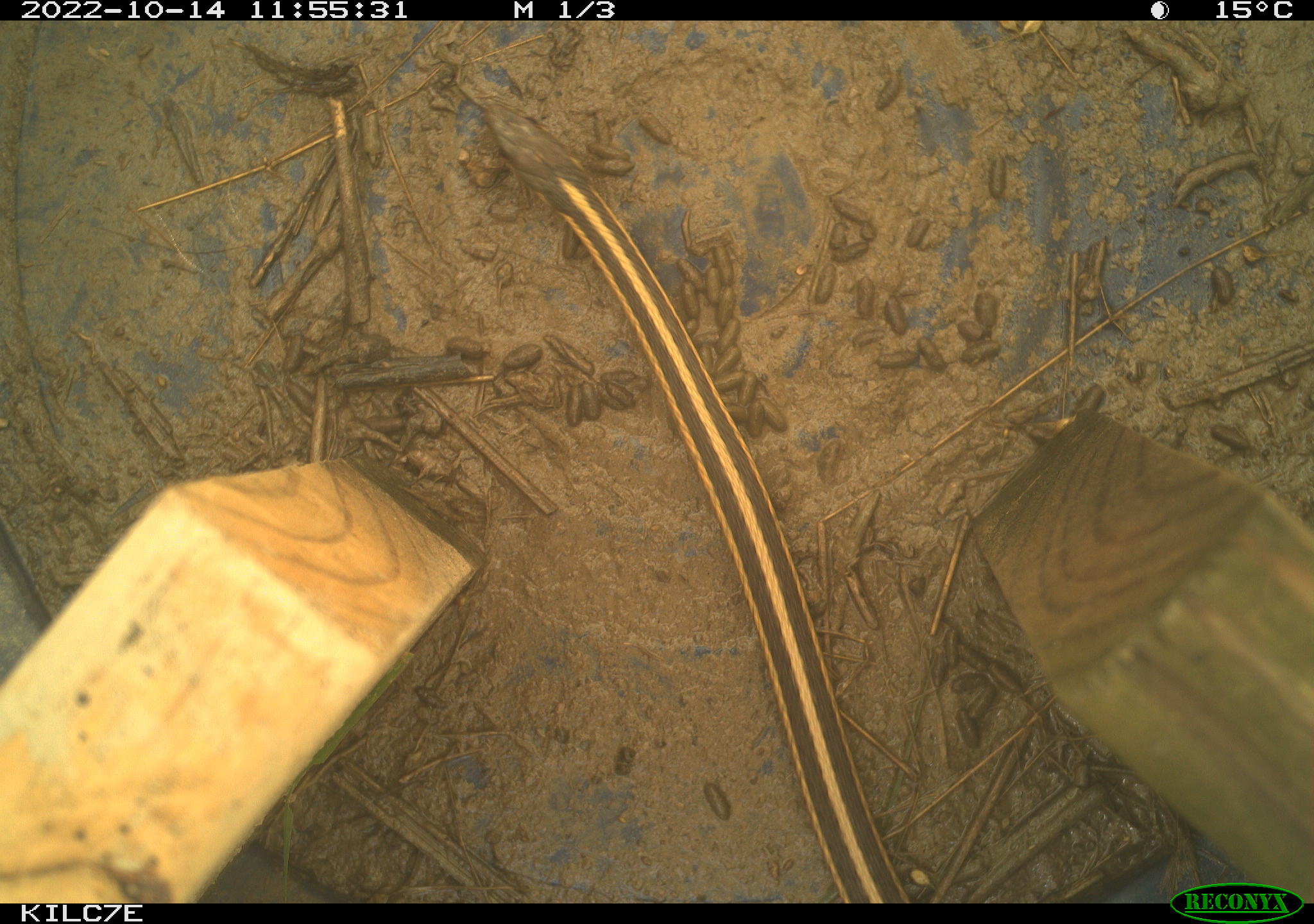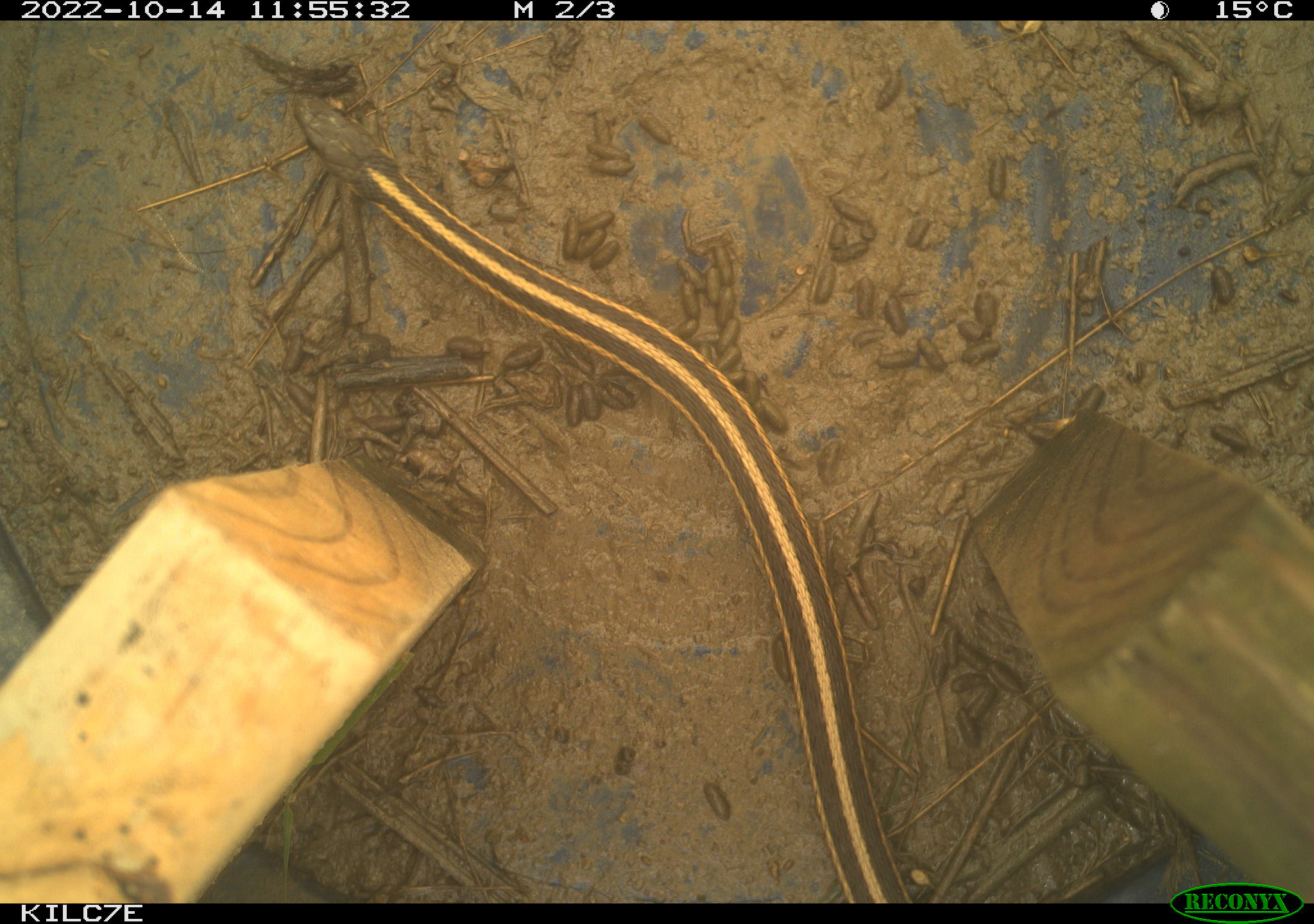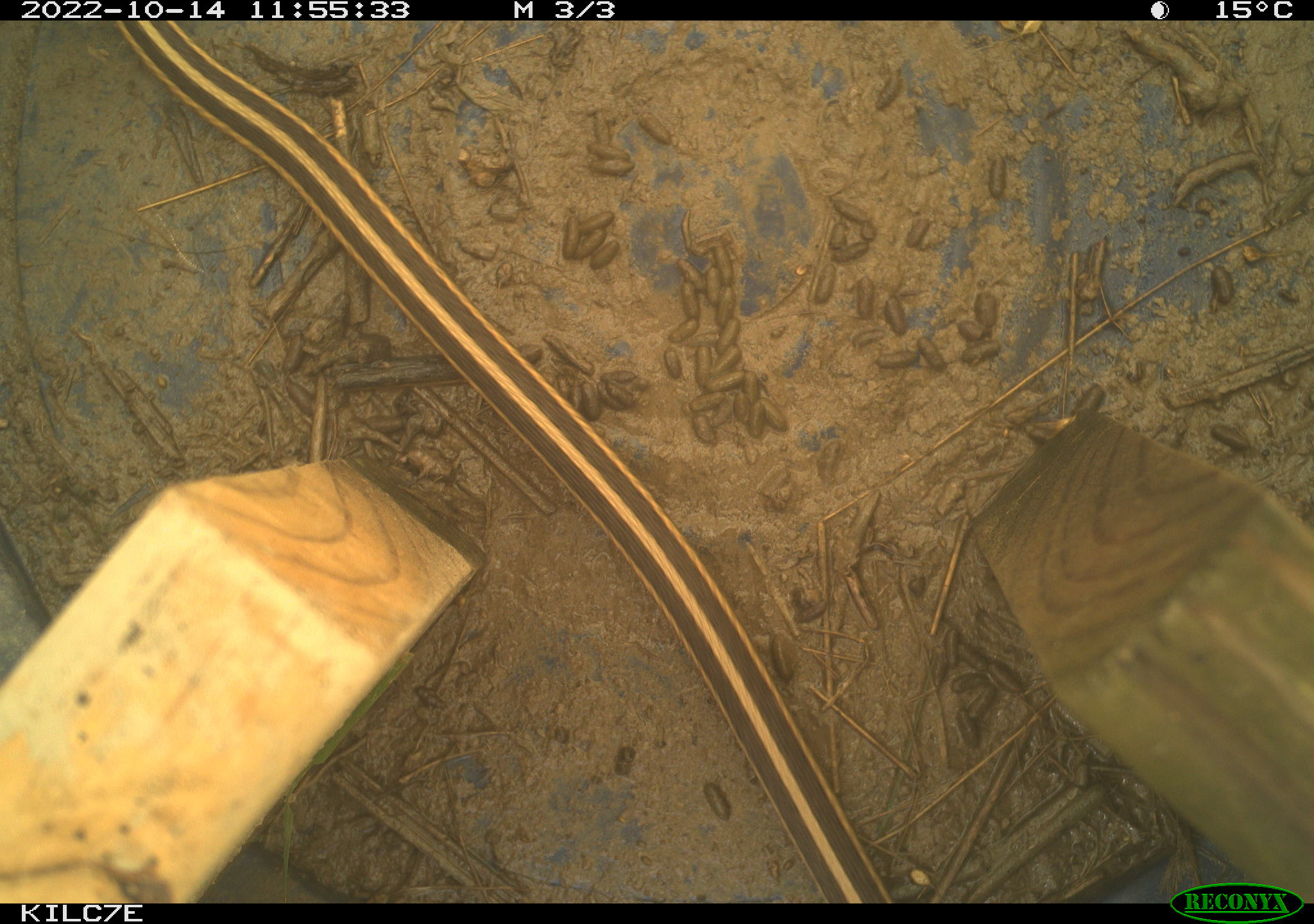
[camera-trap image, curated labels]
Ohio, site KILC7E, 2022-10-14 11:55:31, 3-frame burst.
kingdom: Animalia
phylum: Chordata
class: Reptilia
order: Squamata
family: Colubridae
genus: Thamnophis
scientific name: Thamnophis sirtalis sirtalis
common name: eastern gartersnake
Eastern gartersnake (Thamnophis sirtalis sirtalis).